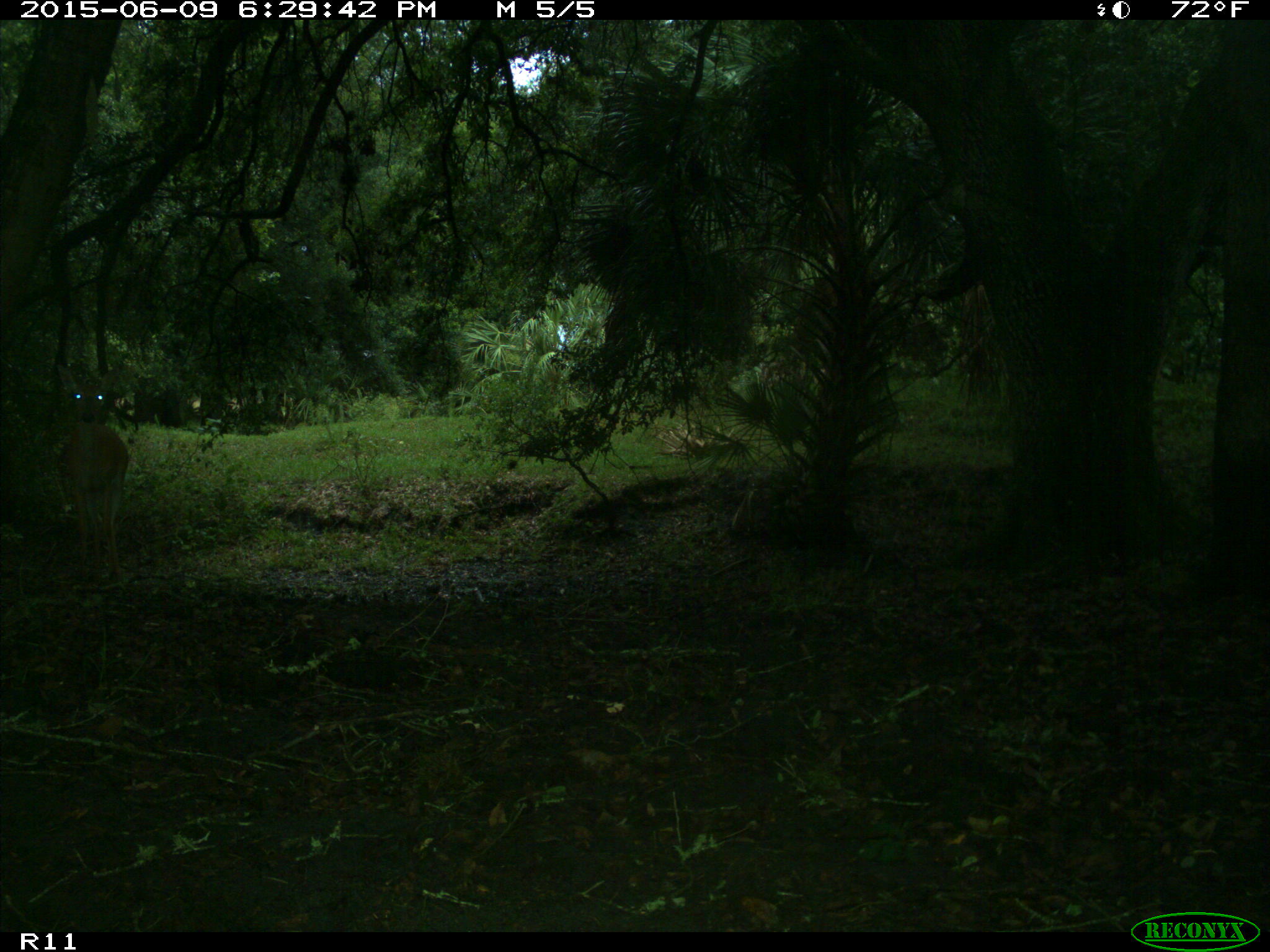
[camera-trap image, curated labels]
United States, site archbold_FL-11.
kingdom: Animalia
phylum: Chordata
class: Mammalia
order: Artiodactyla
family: Cervidae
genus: Odocoileus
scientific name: Odocoileus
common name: deer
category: unidentified deer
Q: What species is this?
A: Unidentified deer (deer) (Odocoileus).